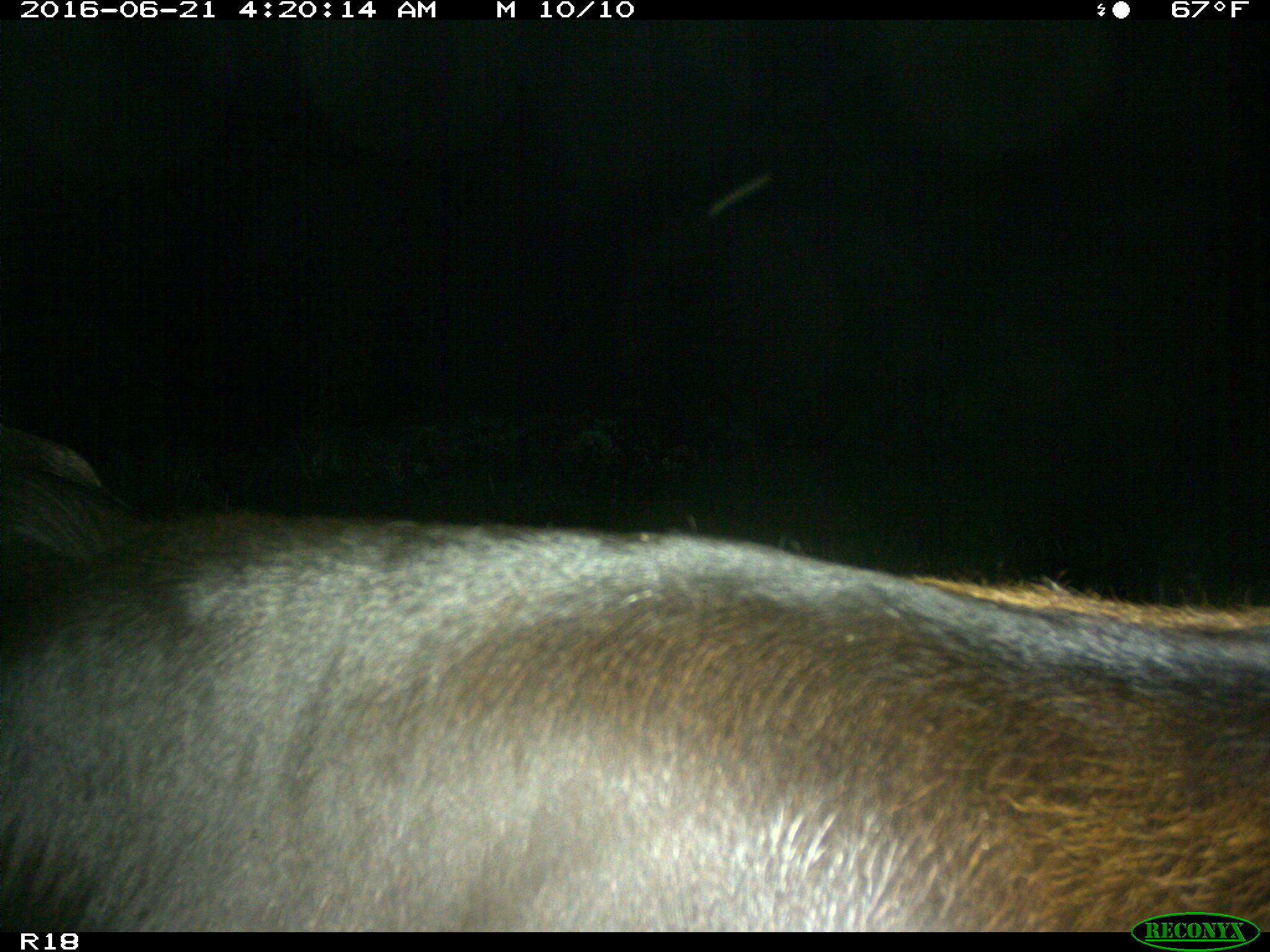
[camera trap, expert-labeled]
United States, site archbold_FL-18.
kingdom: Animalia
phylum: Chordata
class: Mammalia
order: Artiodactyla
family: Bovidae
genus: Bos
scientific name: Bos taurus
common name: domestic cow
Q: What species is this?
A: Bos taurus (domestic cow).